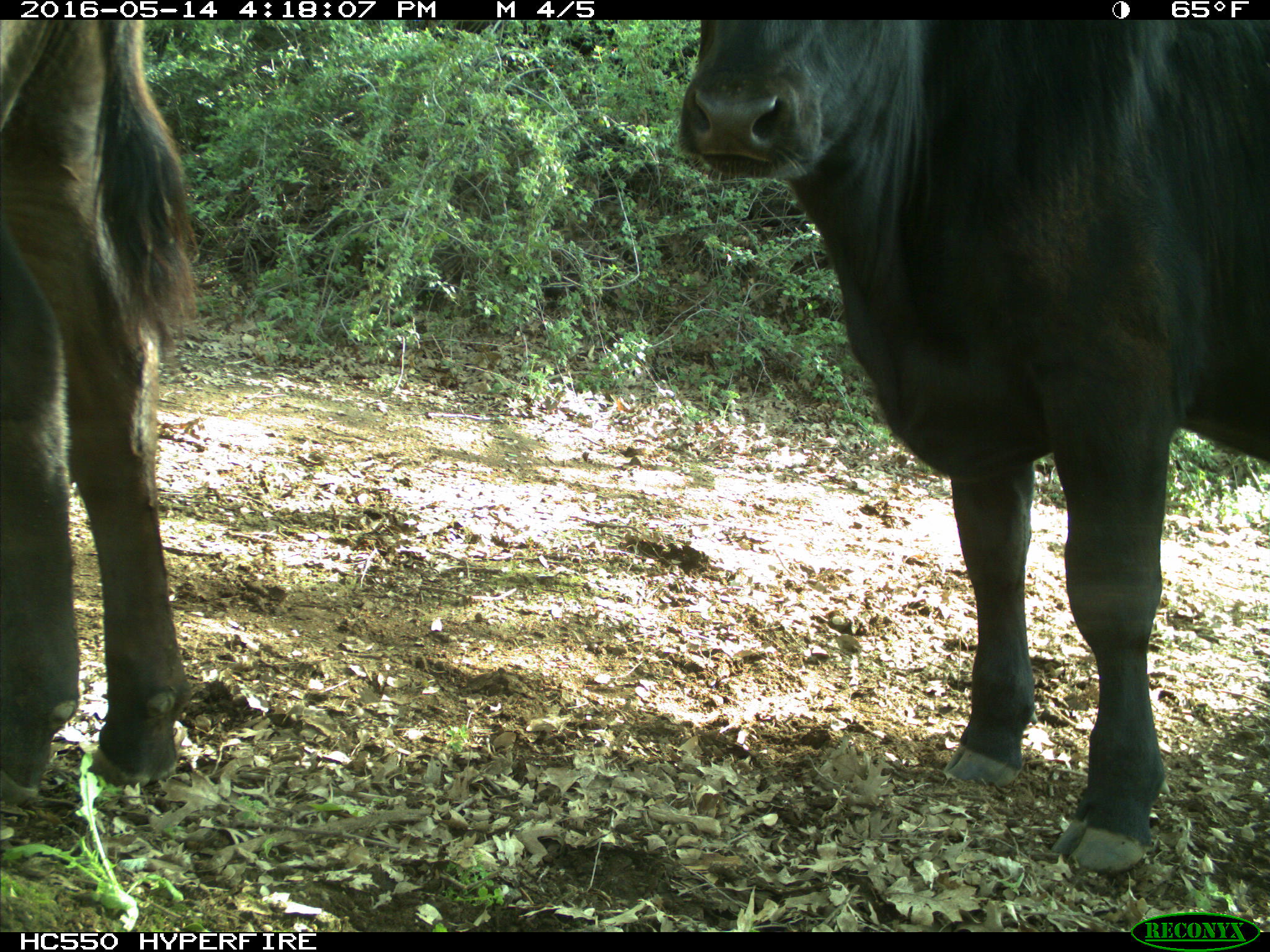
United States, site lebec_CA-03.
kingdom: Animalia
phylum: Chordata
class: Mammalia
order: Artiodactyla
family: Bovidae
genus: Bos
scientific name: Bos taurus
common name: domestic cow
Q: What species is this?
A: Bos taurus (domestic cow).